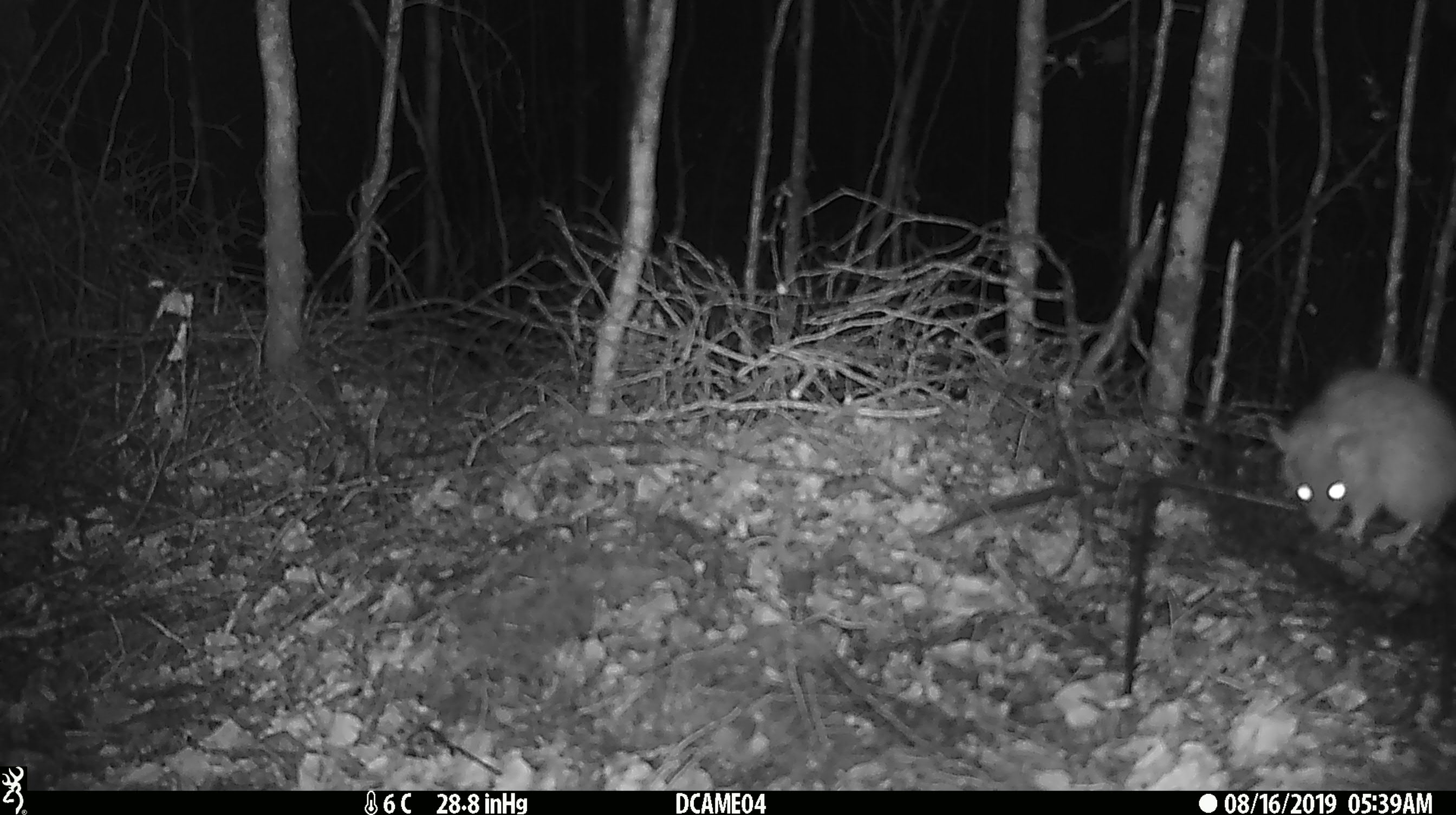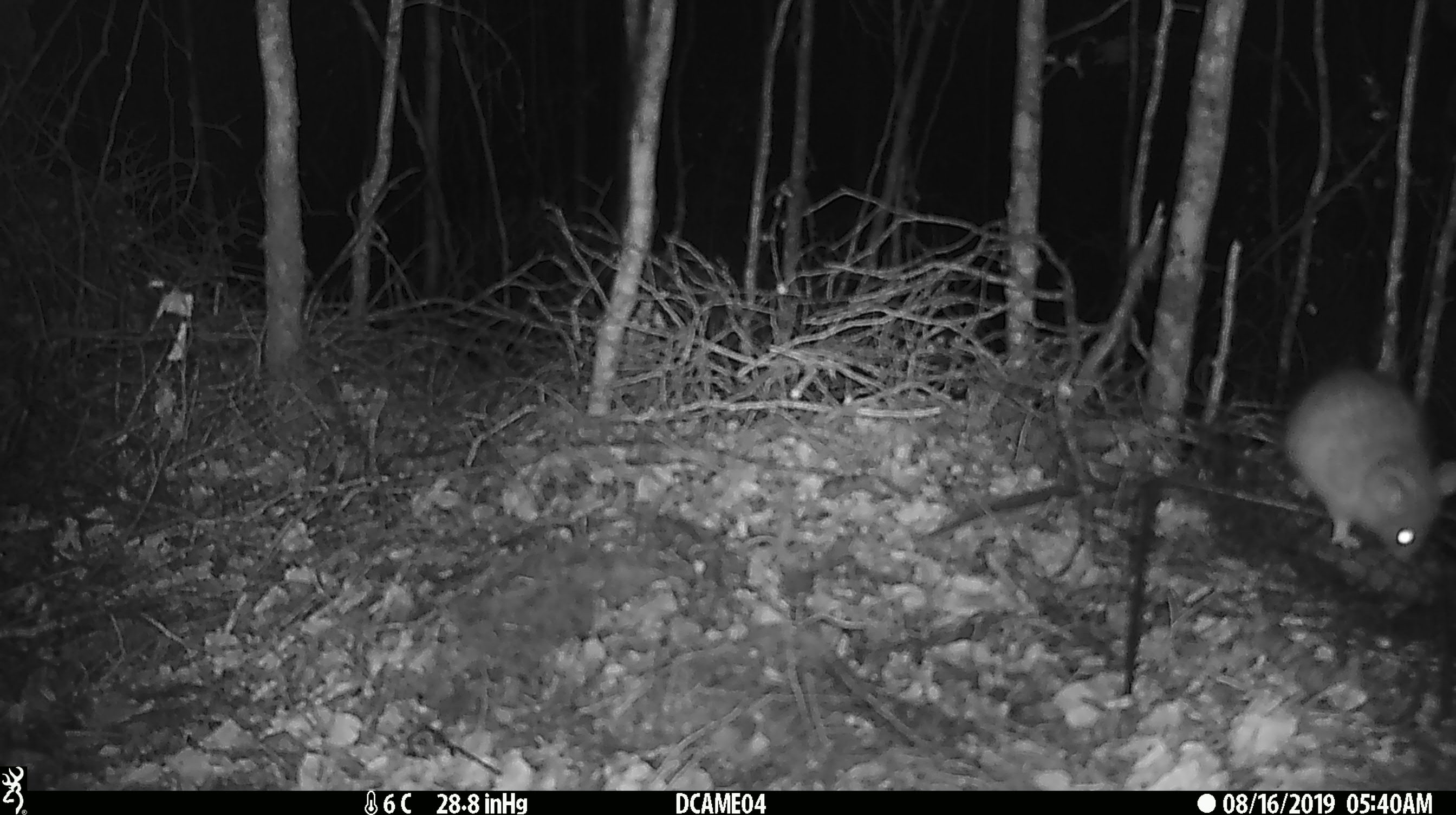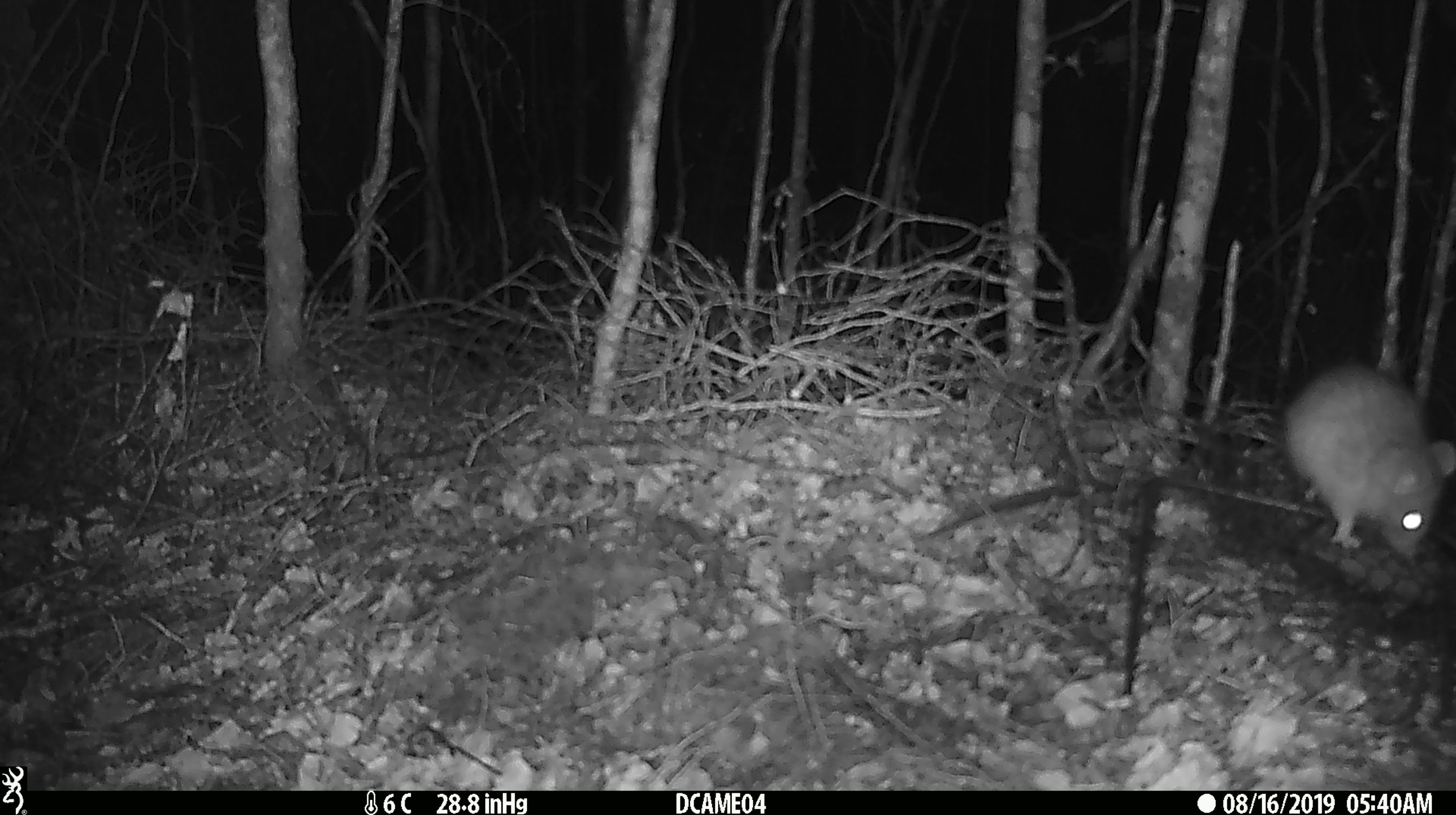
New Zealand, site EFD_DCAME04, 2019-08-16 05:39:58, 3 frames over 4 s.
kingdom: Animalia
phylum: Chordata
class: Mammalia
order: Rodentia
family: Muridae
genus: Rattus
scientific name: Rattus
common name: rat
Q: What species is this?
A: Rat (Rattus).